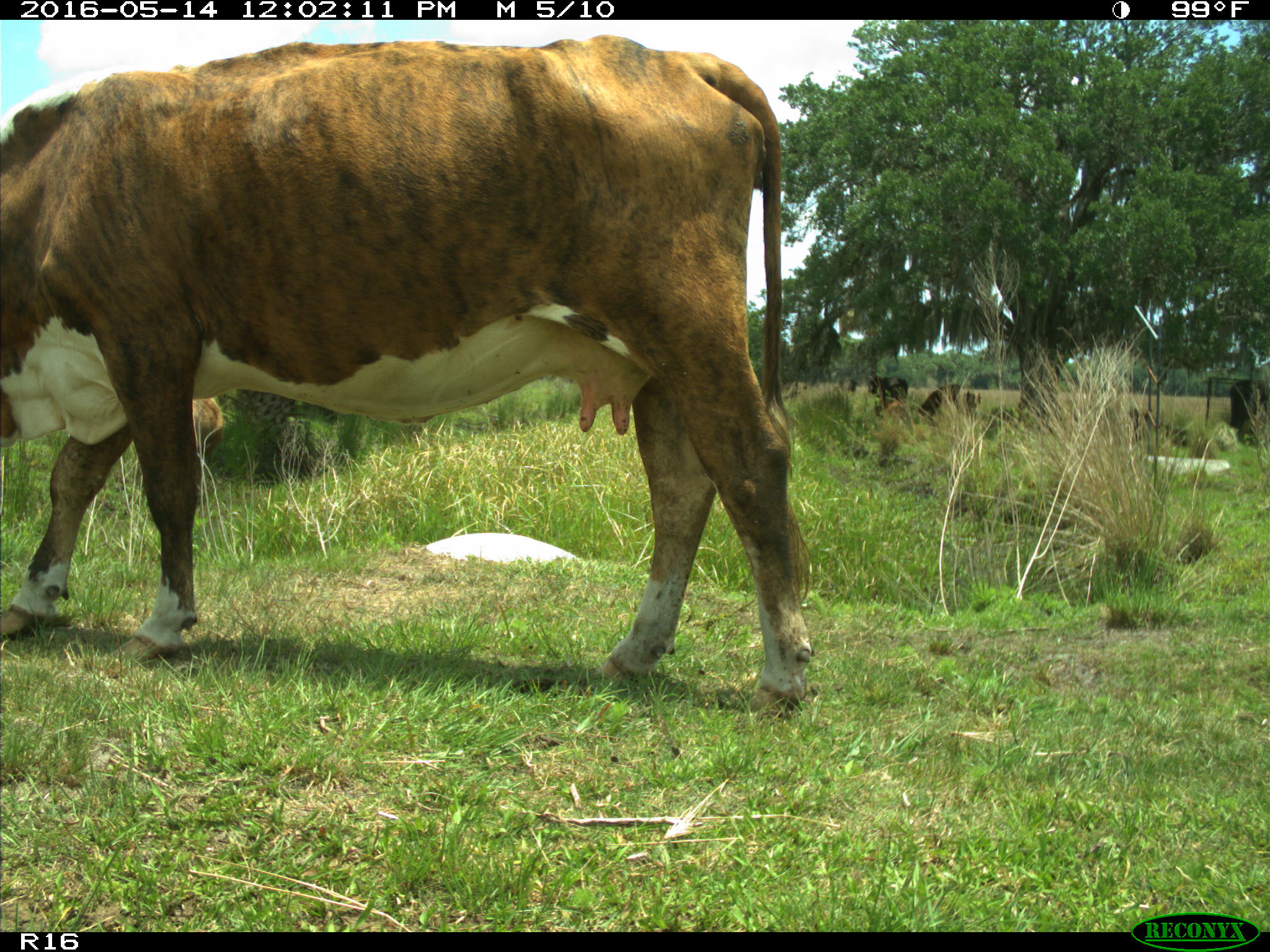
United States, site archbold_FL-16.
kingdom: Animalia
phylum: Chordata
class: Mammalia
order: Artiodactyla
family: Bovidae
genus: Bos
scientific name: Bos taurus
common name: domestic cow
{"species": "Bos taurus (domestic cow)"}